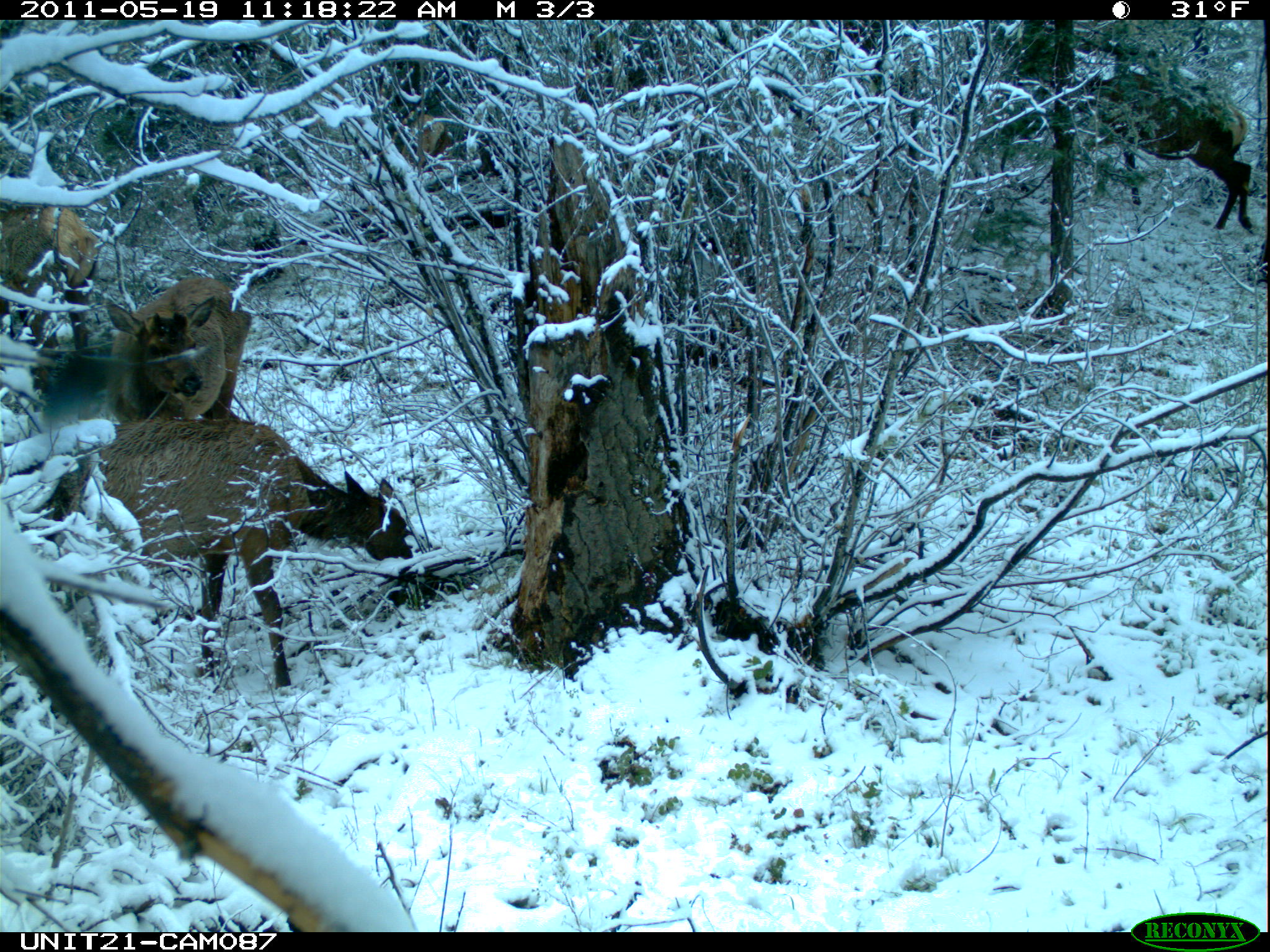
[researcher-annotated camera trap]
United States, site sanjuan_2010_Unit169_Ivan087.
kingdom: Animalia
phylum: Chordata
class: Mammalia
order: Artiodactyla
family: Cervidae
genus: Cervus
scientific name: Cervus elaphus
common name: red deer